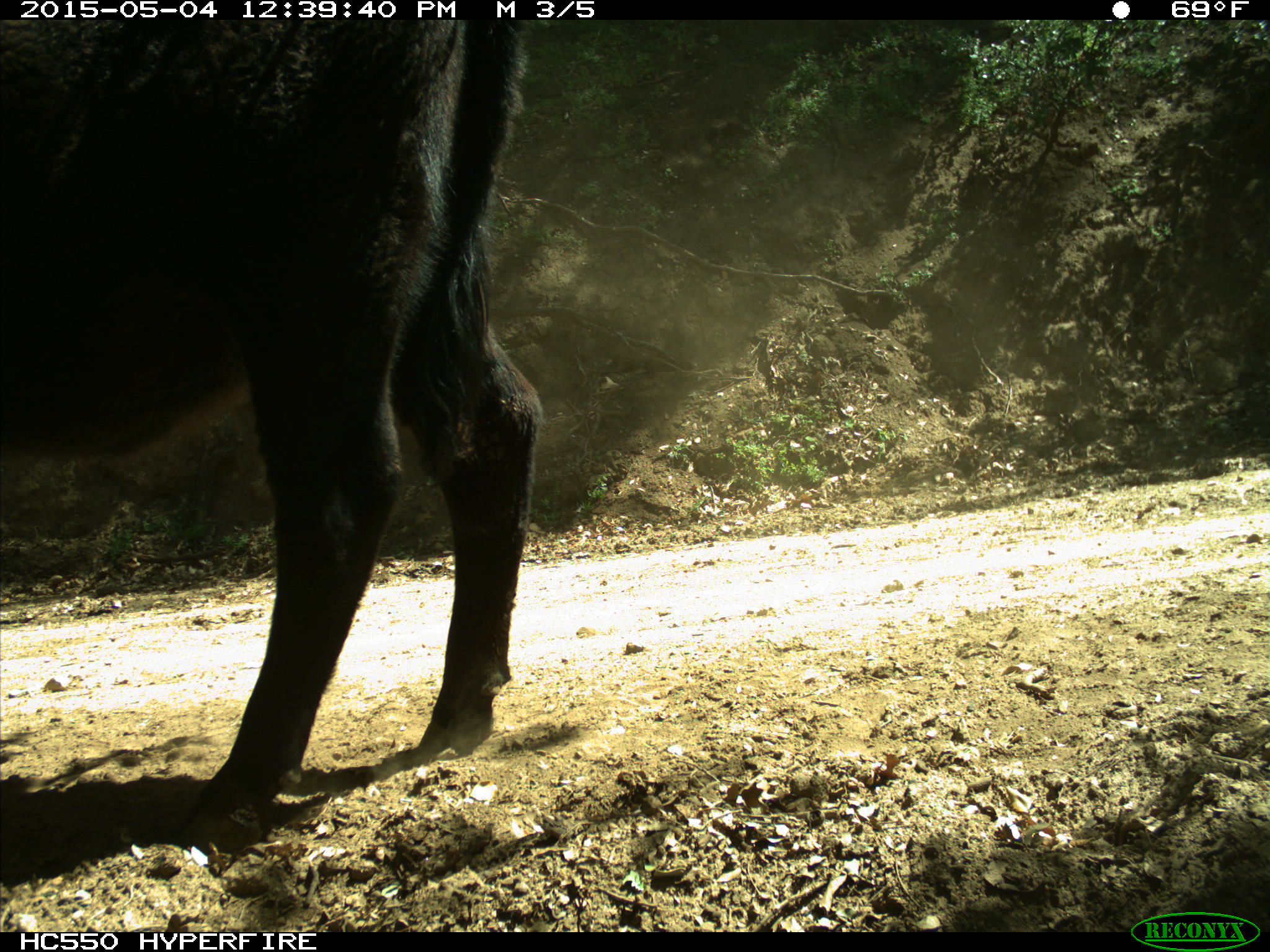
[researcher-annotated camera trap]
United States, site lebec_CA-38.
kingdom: Animalia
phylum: Chordata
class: Mammalia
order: Artiodactyla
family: Bovidae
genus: Bos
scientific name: Bos taurus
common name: domestic cow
Bos taurus (domestic cow).